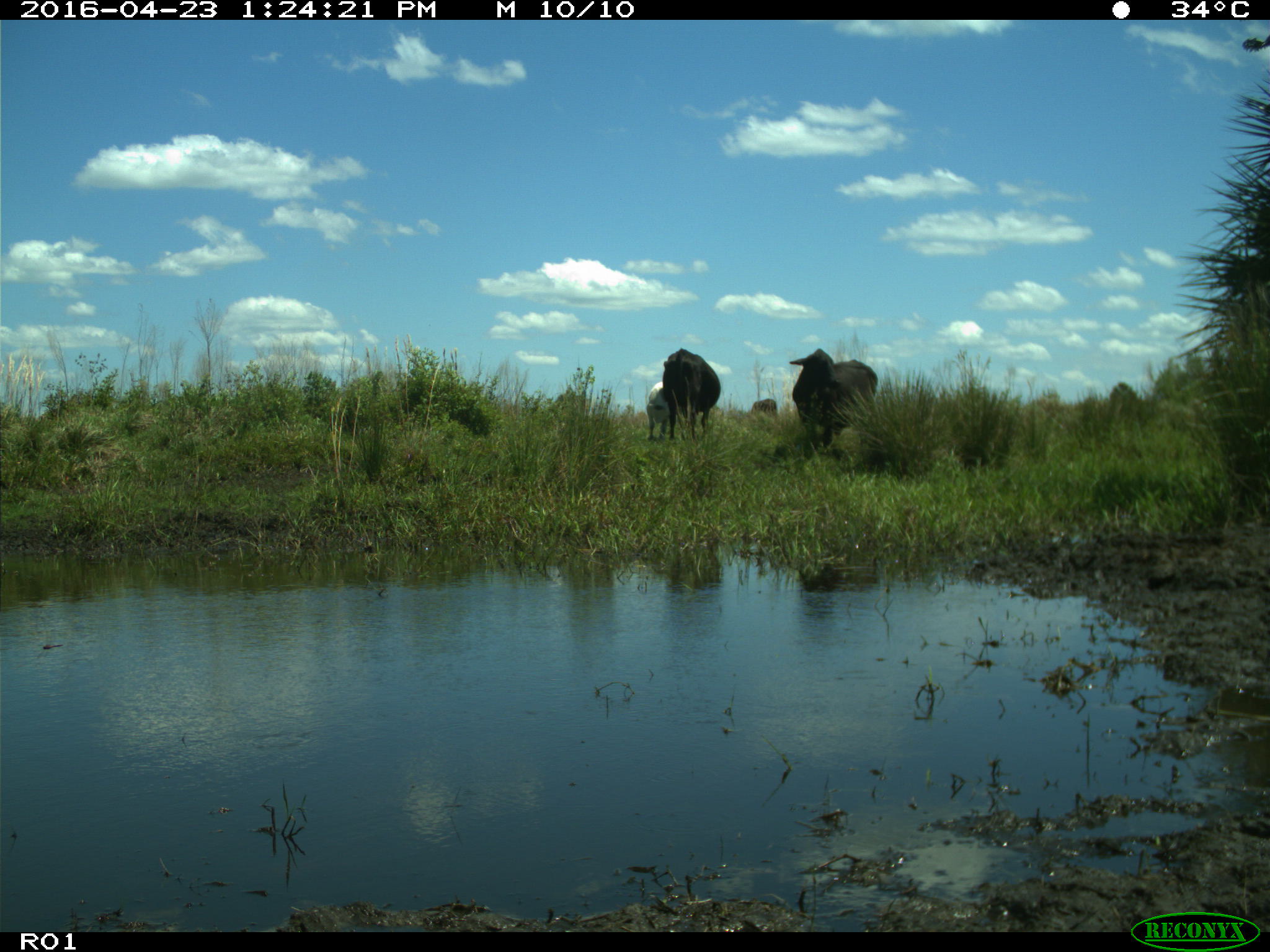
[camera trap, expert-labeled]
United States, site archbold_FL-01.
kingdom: Animalia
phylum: Chordata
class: Mammalia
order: Artiodactyla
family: Bovidae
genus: Bos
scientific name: Bos taurus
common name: domestic cow